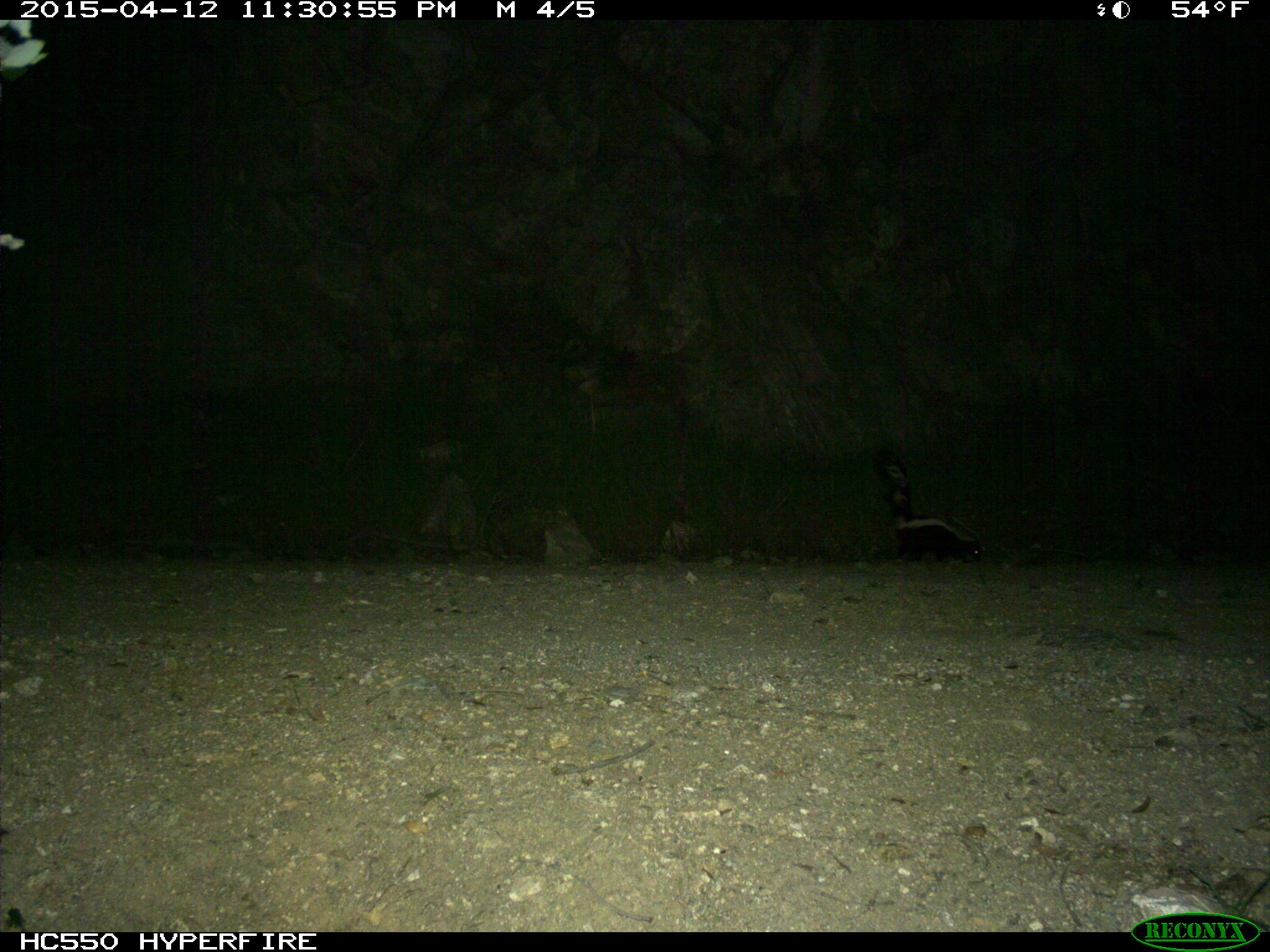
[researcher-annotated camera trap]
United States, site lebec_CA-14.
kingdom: Animalia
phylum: Chordata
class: Mammalia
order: Carnivora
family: Mephitidae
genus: Mephitis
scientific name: Mephitis mephitis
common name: striped skunk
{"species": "Mephitis mephitis (striped skunk)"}